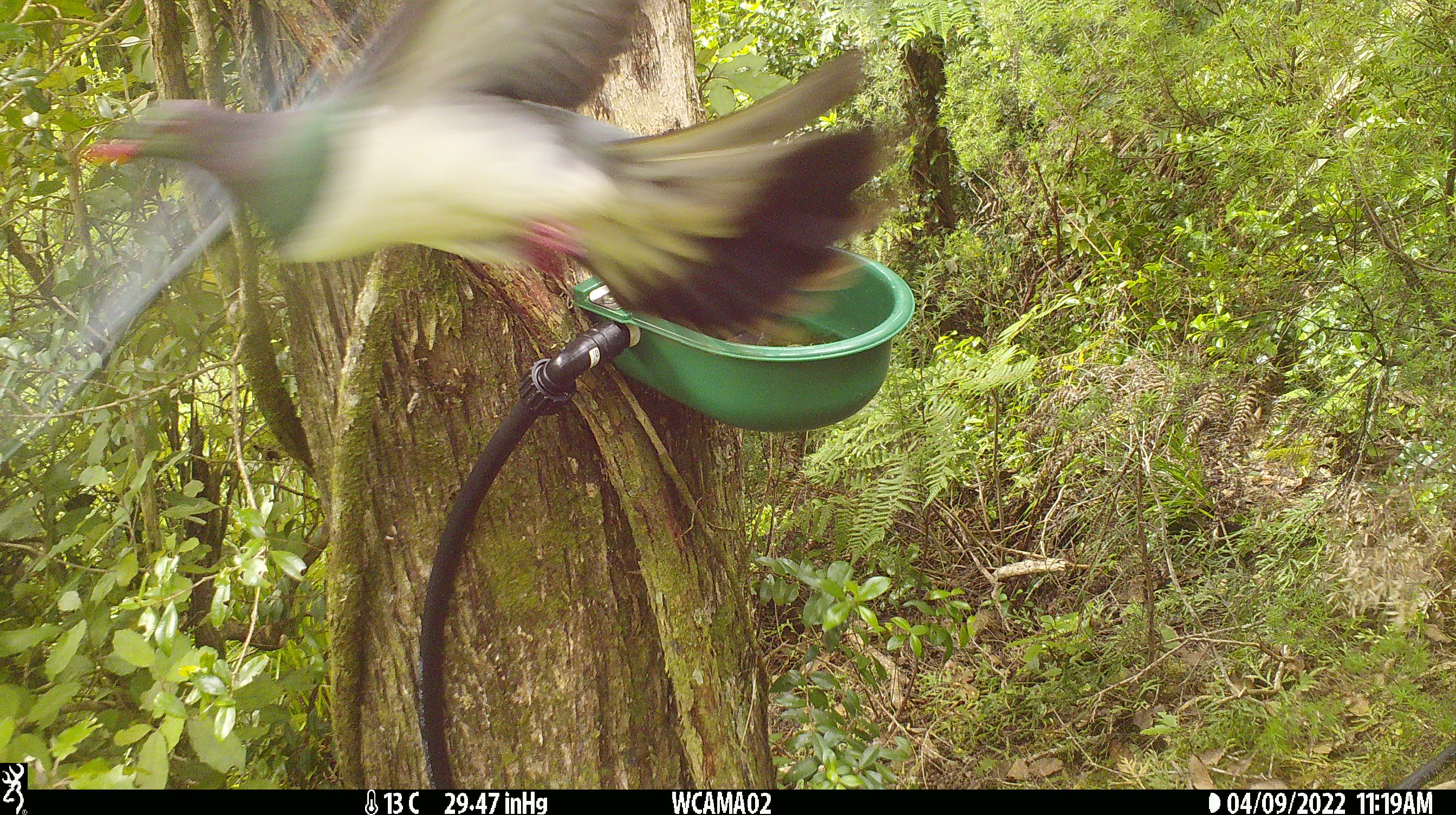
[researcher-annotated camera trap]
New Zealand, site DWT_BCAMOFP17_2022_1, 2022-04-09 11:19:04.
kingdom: Animalia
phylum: Chordata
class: Aves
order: Columbiformes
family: Columbidae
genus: Hemiphaga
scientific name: Hemiphaga novaeseelandiae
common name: new zealand pigeon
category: kereru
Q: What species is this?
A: Kereru (new zealand pigeon) (Hemiphaga novaeseelandiae).